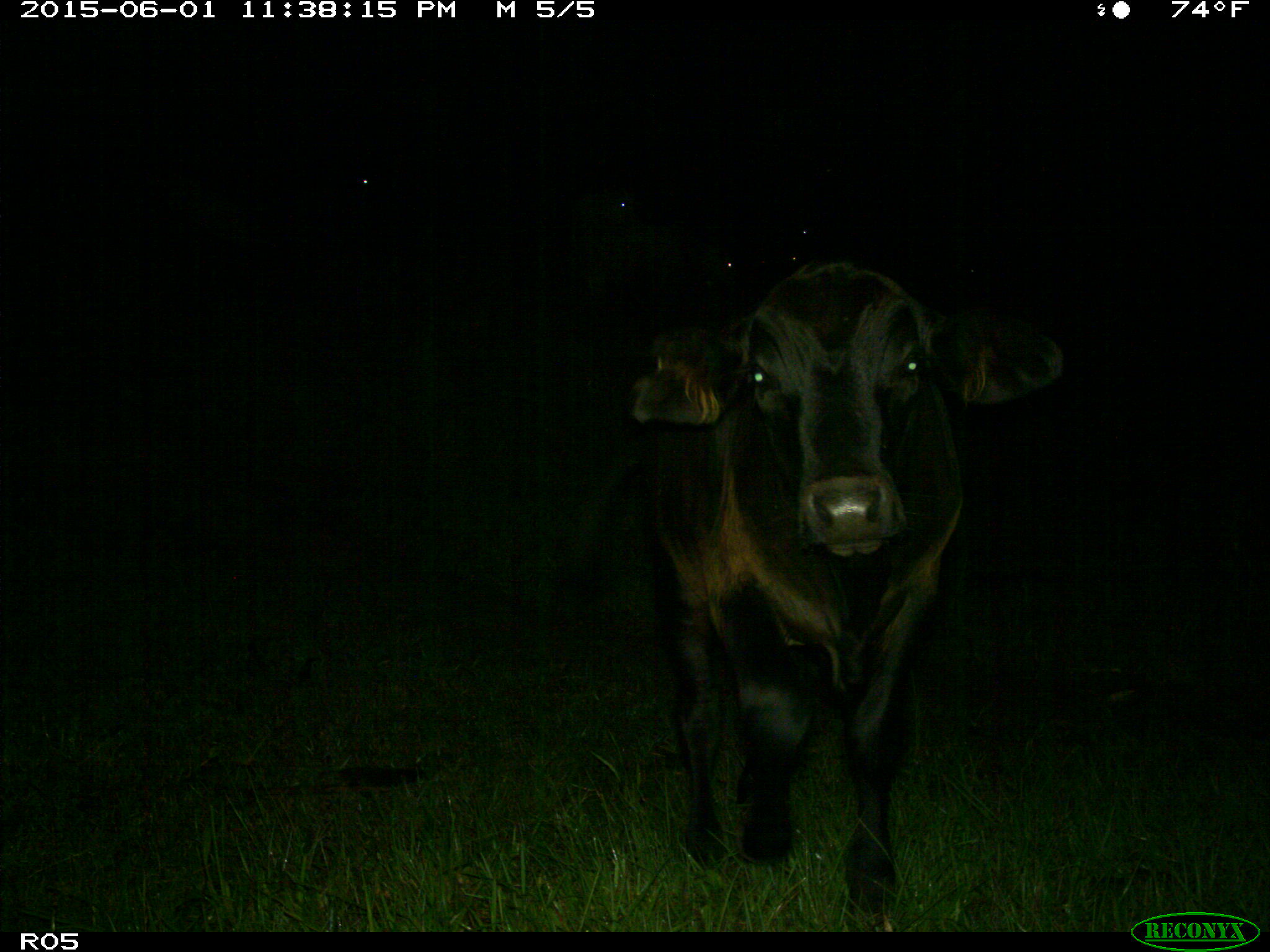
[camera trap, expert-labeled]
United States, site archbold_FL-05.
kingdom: Animalia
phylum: Chordata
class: Mammalia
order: Artiodactyla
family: Bovidae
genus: Bos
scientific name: Bos taurus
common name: domestic cow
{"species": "Bos taurus (domestic cow)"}